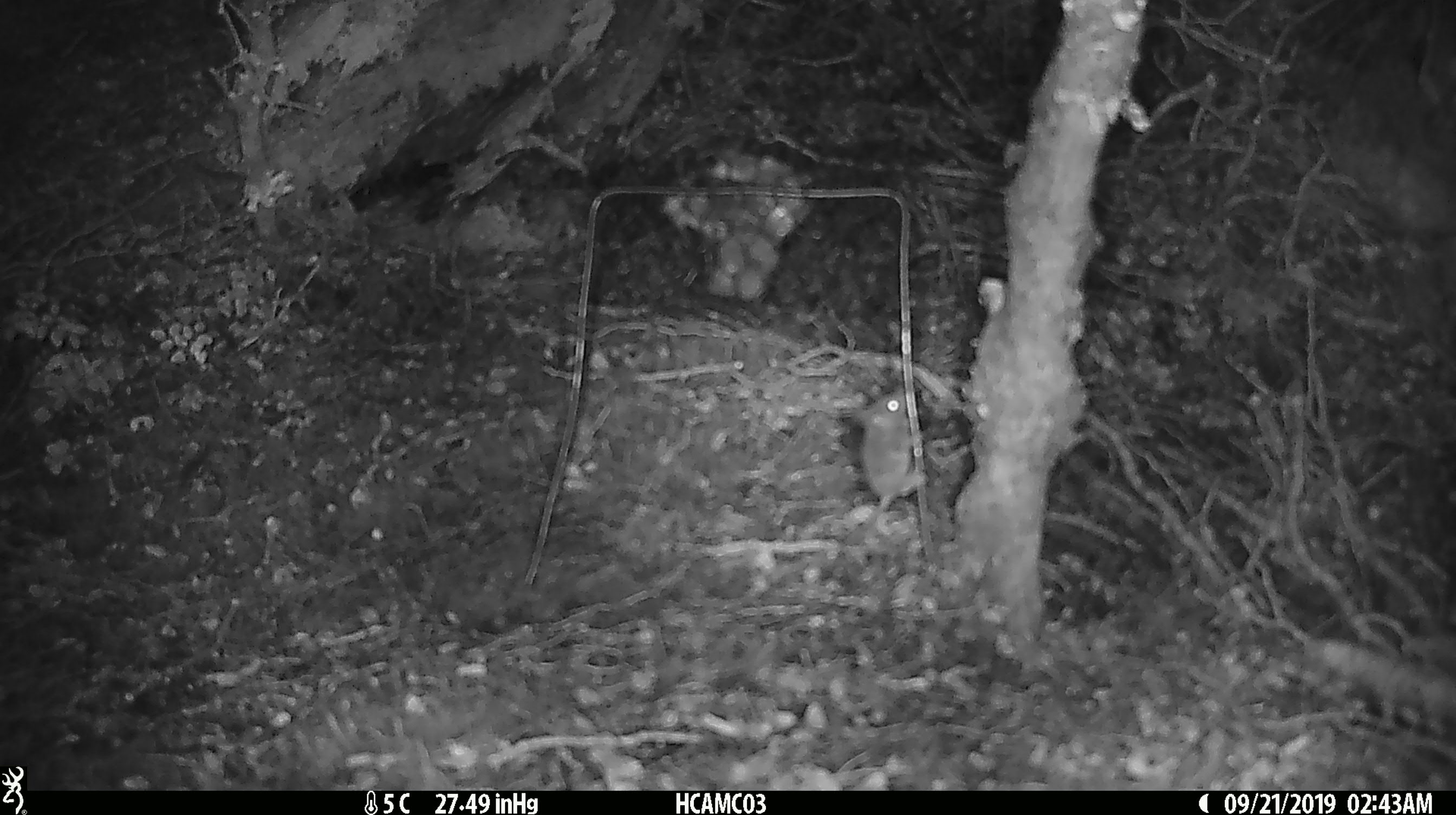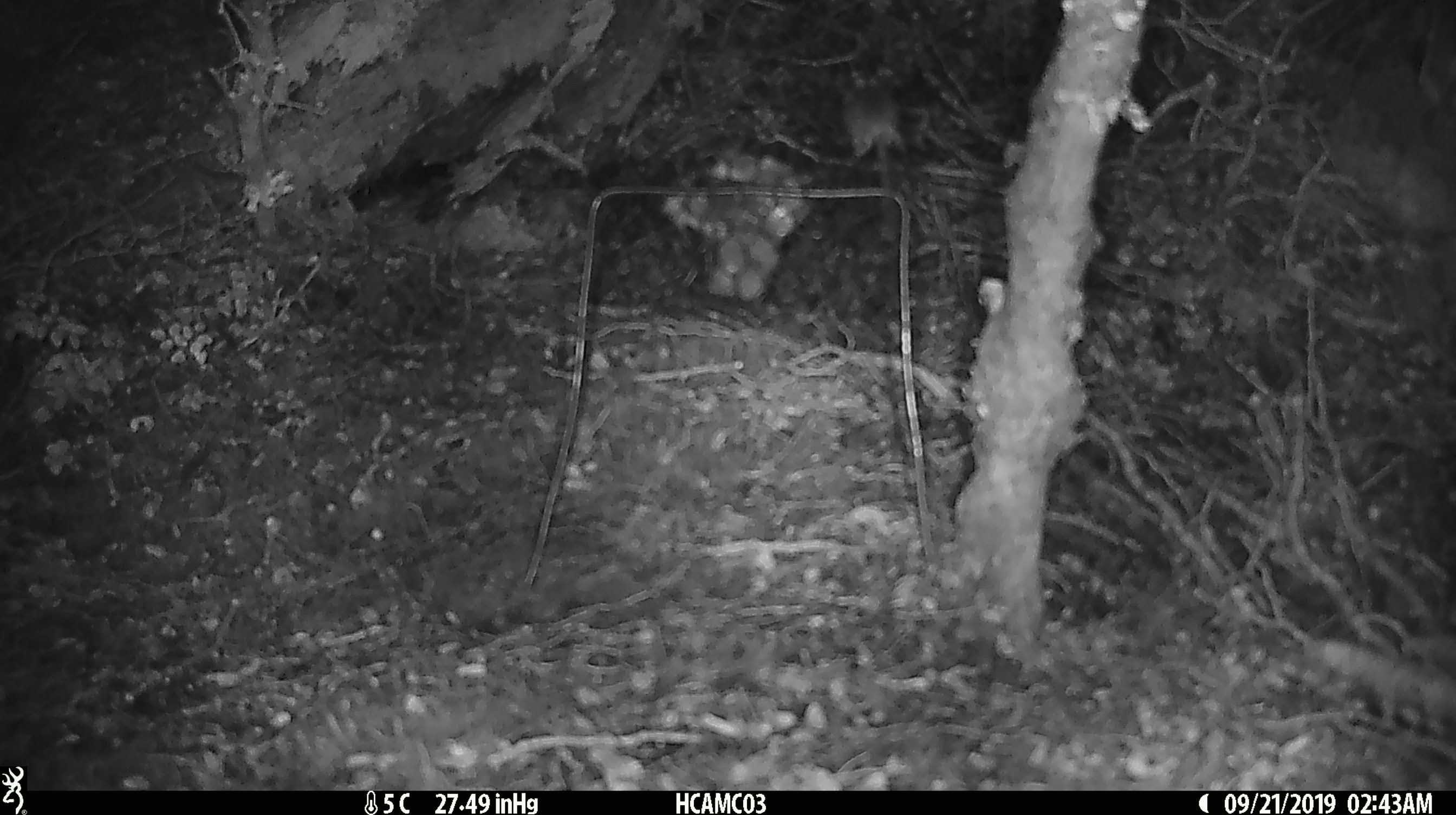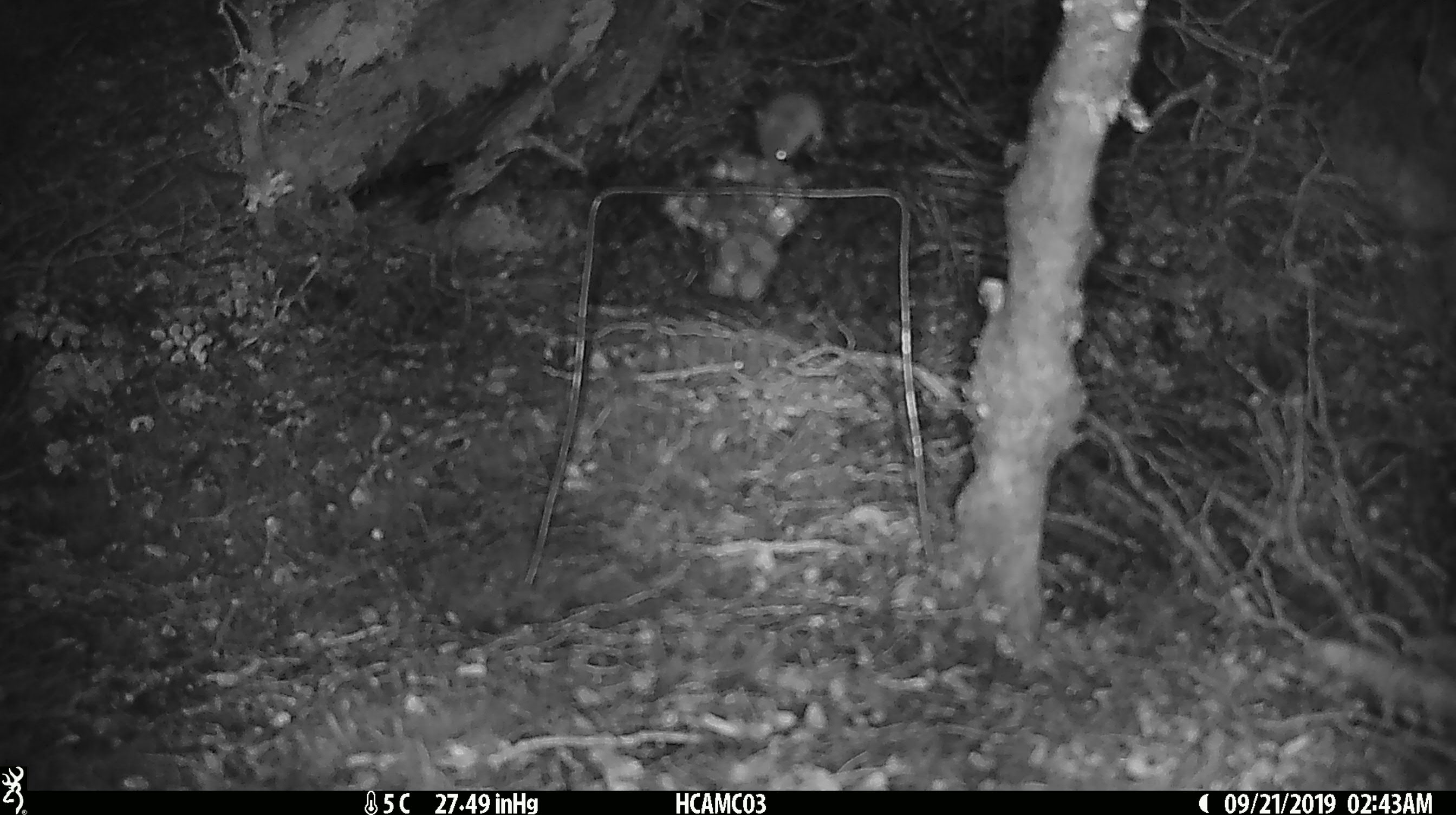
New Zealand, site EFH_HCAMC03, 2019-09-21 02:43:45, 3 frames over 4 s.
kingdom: Animalia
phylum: Chordata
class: Mammalia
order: Rodentia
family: Muridae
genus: Mus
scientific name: Mus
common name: mouse